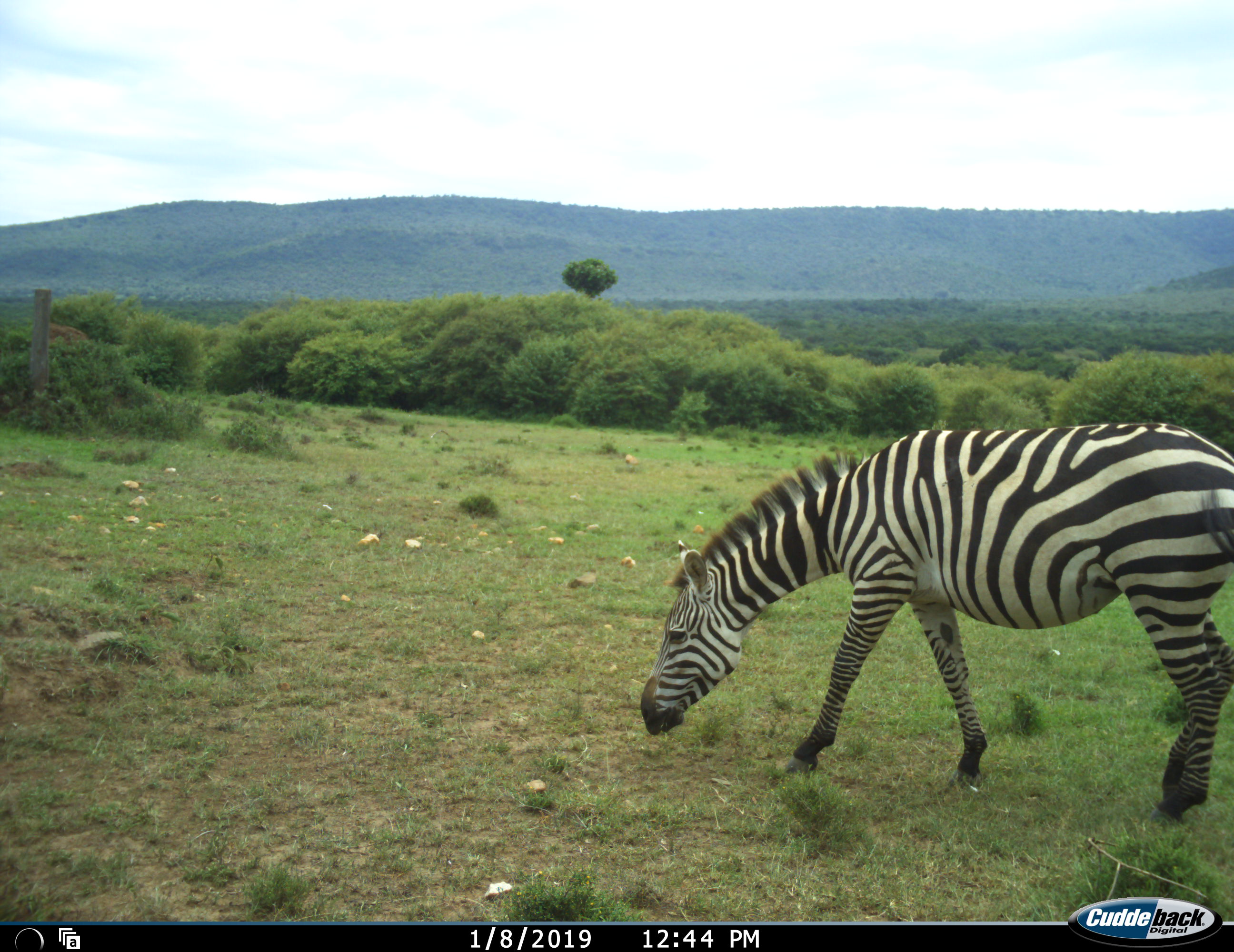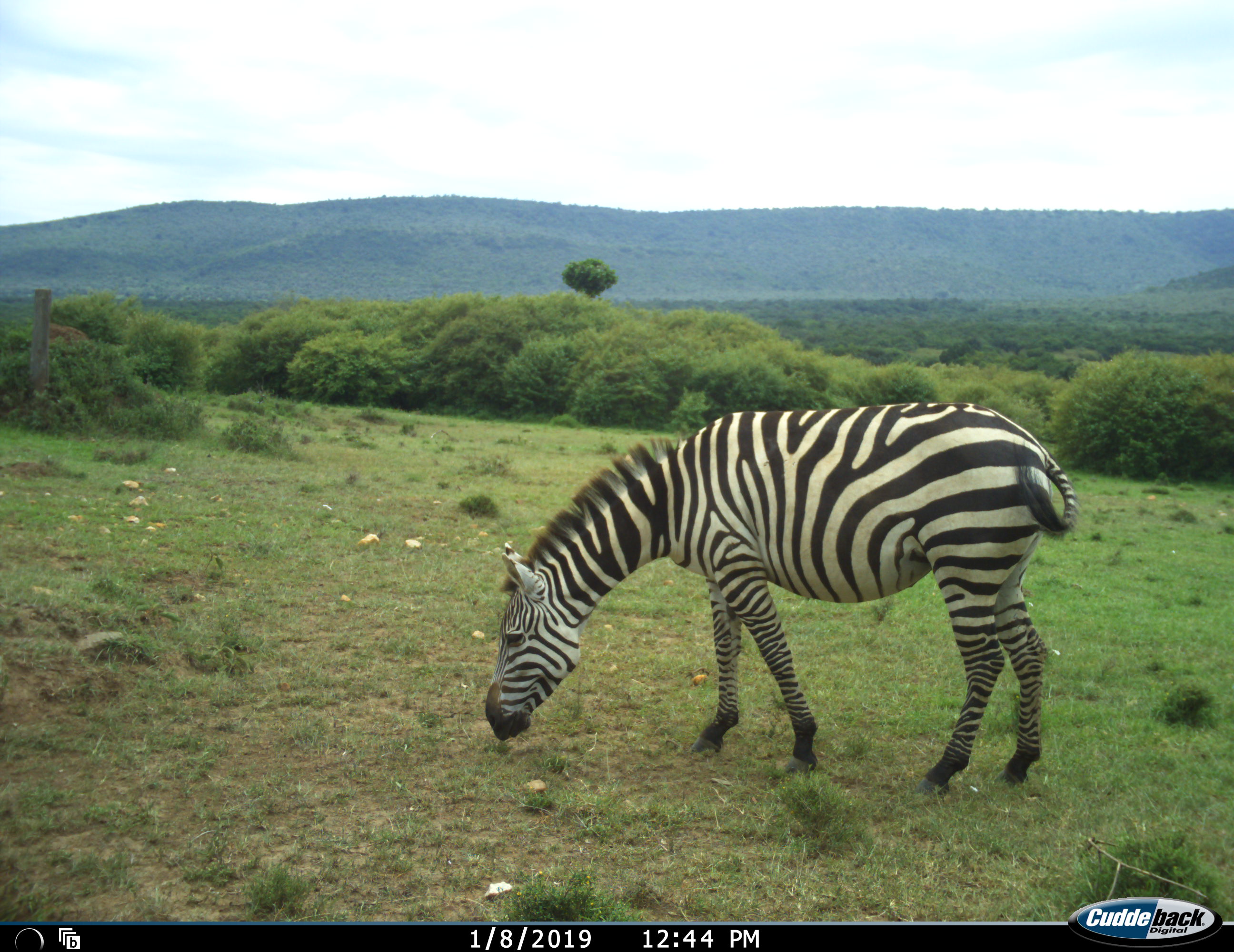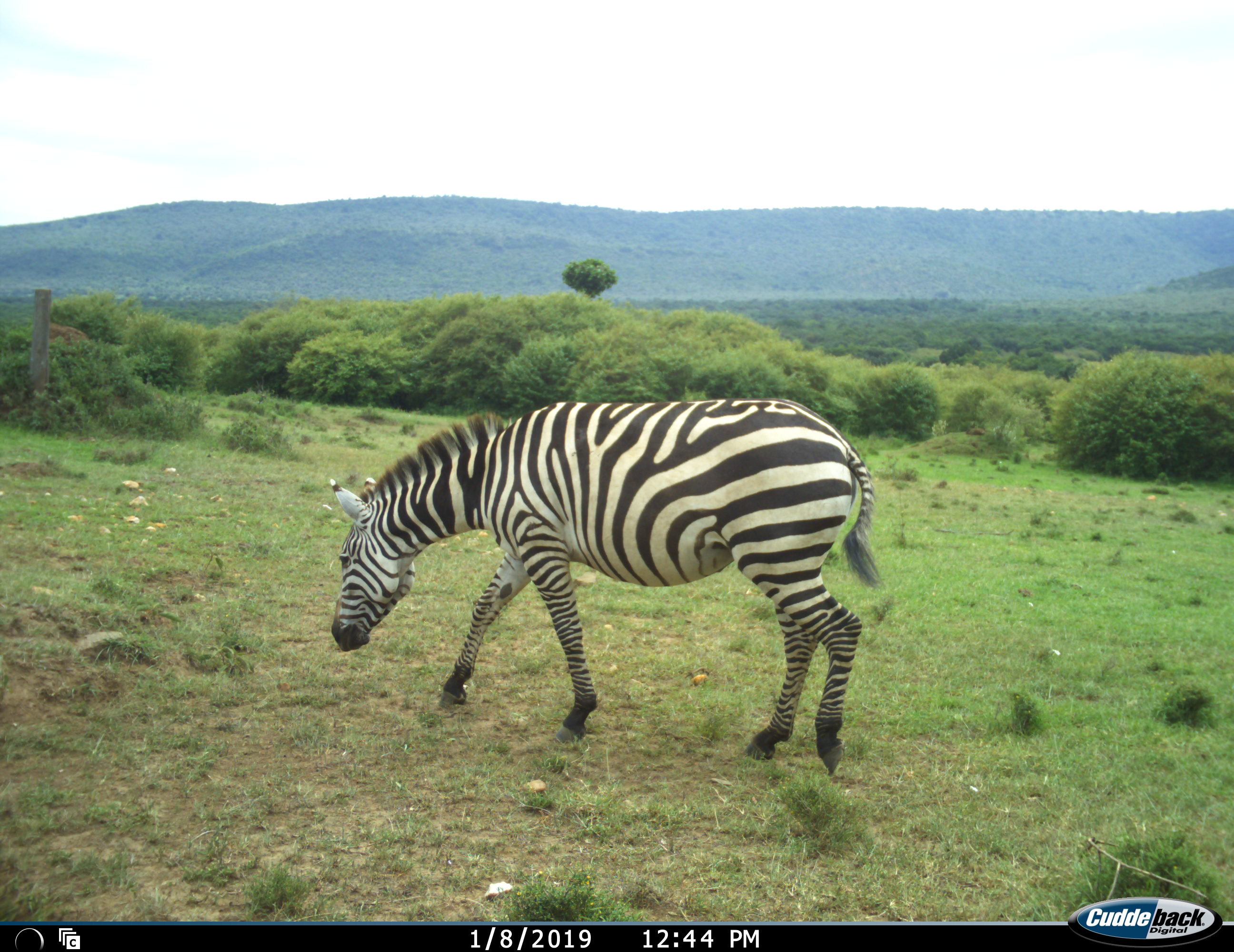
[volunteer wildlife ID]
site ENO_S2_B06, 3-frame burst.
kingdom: Animalia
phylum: Chordata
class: Mammalia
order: Perissodactyla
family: Equidae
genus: Equus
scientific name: Equus quagga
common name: plains zebra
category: zebraplains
Zebraplains (plains zebra) (Equus quagga), count 1. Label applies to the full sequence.